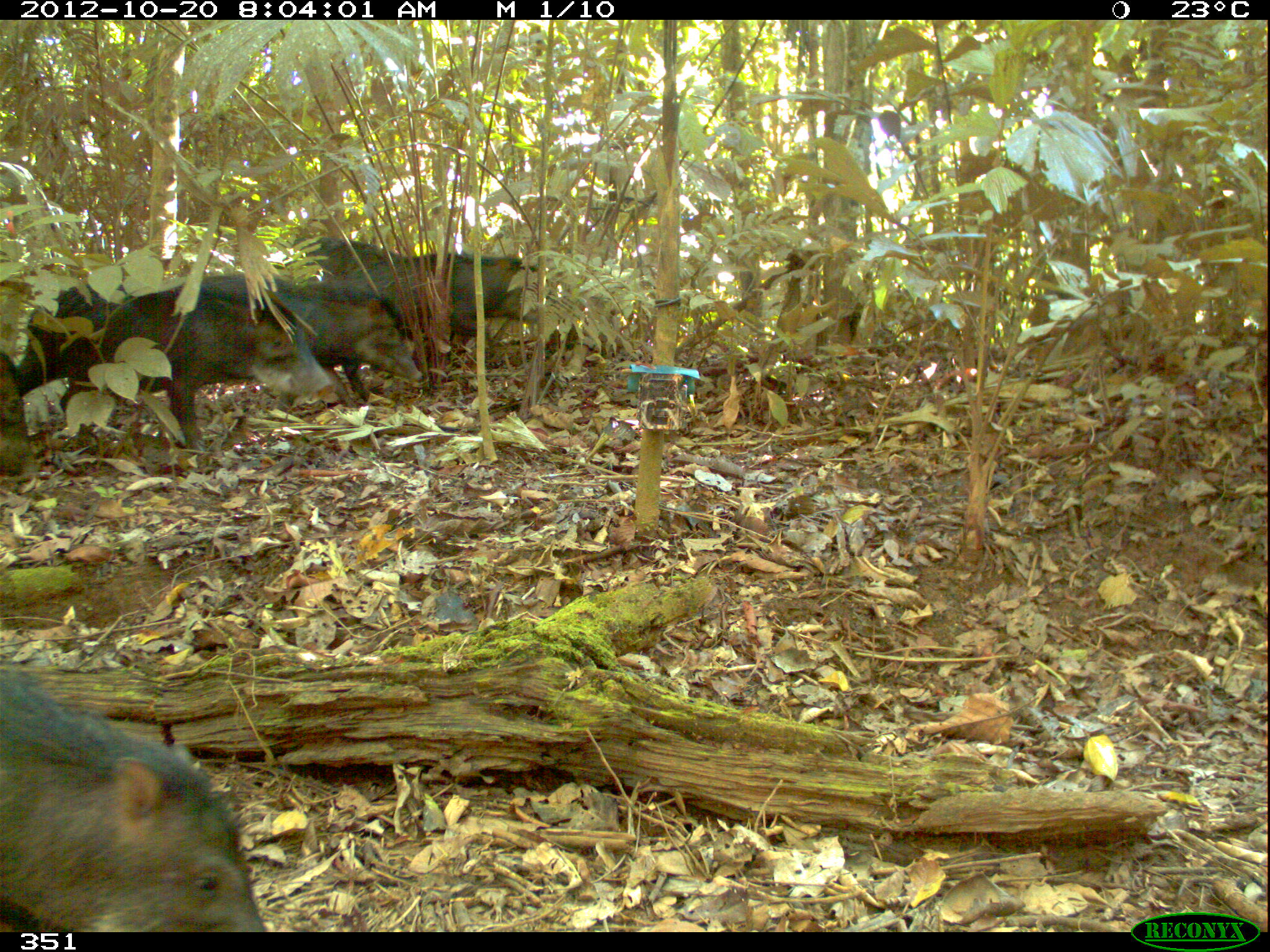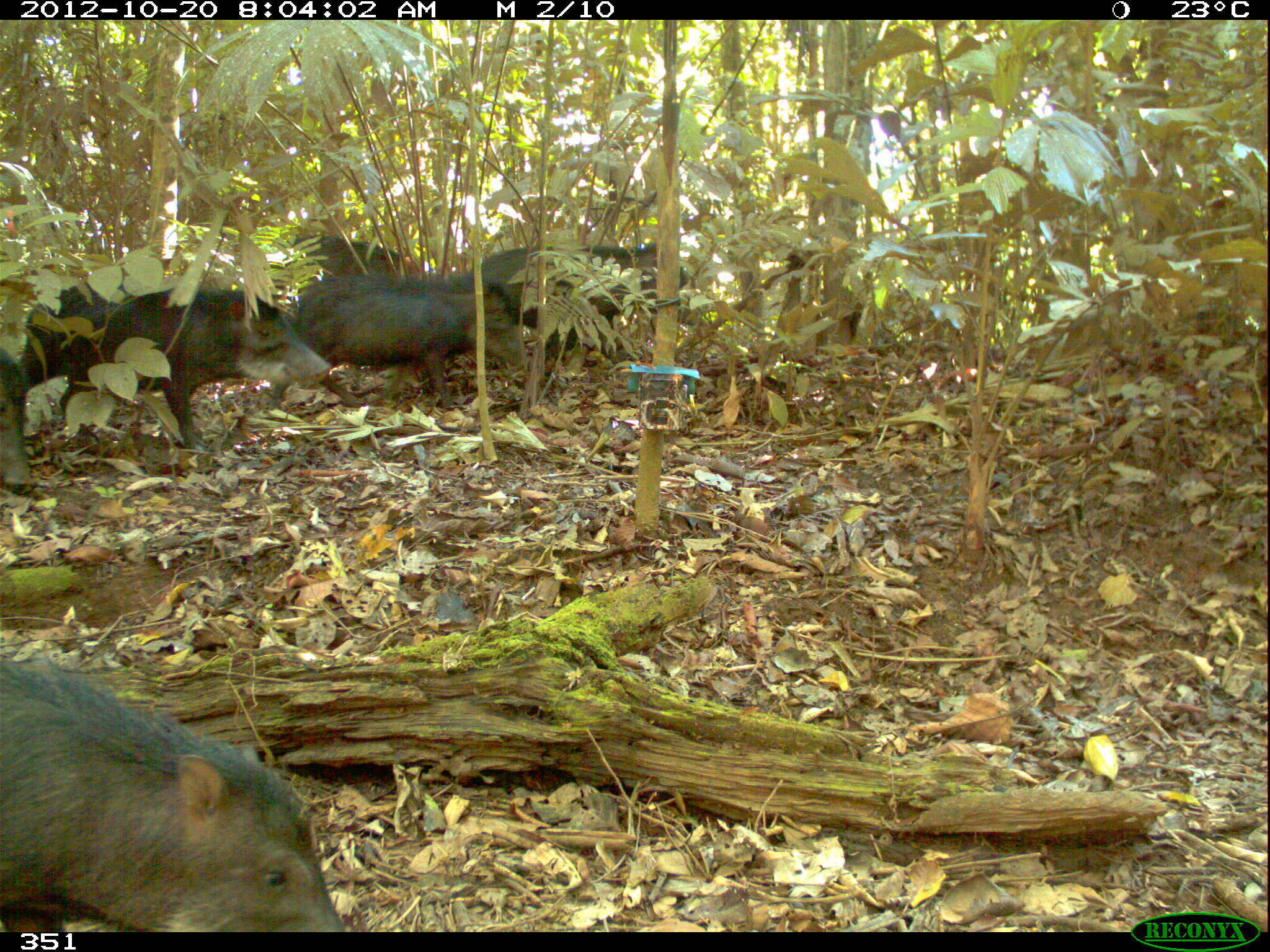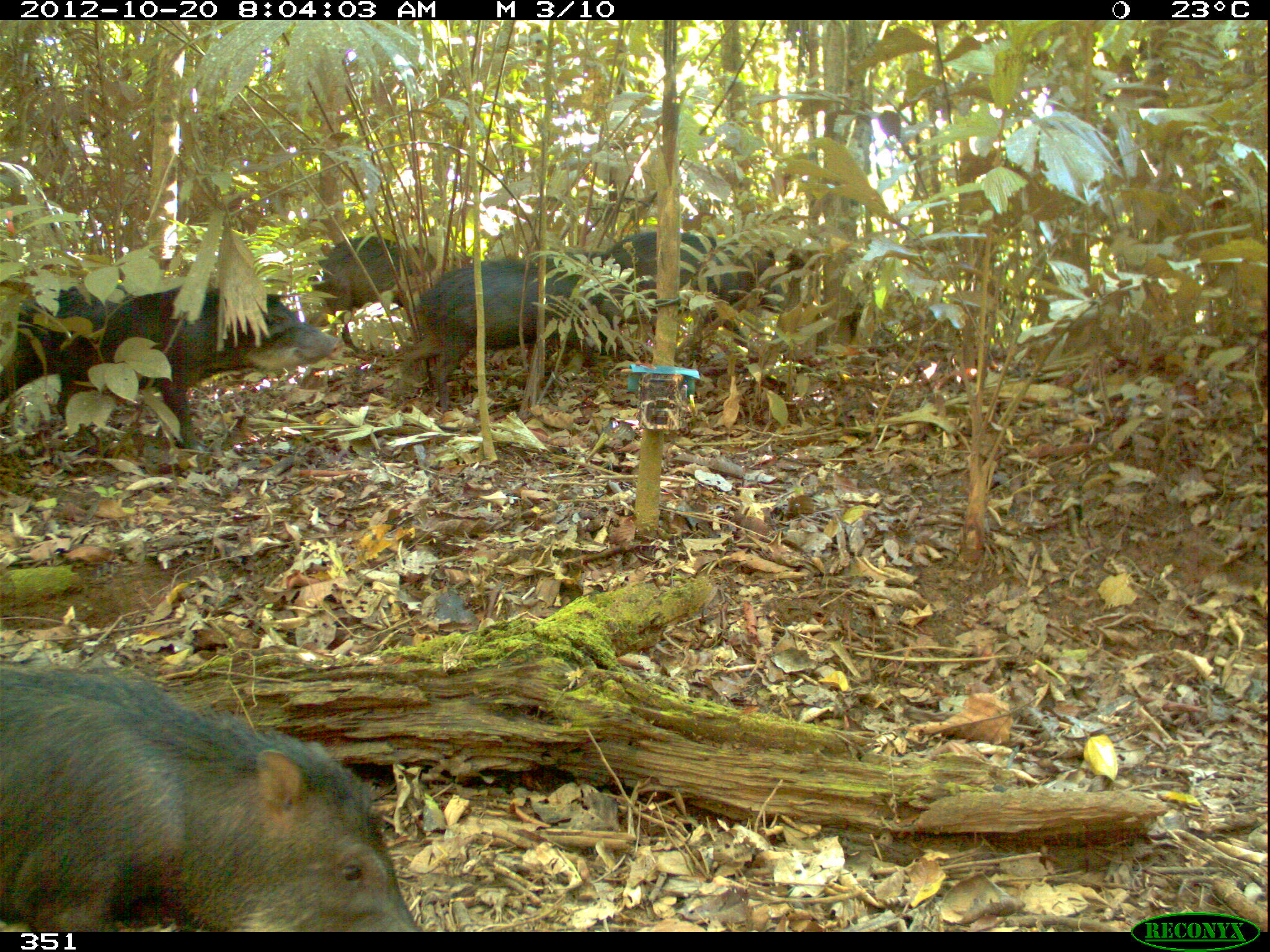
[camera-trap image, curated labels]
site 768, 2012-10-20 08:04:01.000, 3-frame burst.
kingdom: Animalia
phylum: Chordata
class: Mammalia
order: Artiodactyla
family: Tayassuidae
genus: Tayassu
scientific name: Tayassu pecari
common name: white-lipped peccary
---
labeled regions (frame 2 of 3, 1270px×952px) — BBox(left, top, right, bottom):
tayassu pecari: BBox(0, 658, 346, 932); BBox(104, 281, 331, 454); BBox(263, 270, 527, 411); BBox(456, 242, 694, 360); BBox(16, 279, 137, 417); BBox(269, 234, 418, 287); BBox(0, 351, 33, 484)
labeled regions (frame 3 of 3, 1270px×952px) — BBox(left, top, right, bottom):
tayassu pecari: BBox(0, 665, 419, 932); BBox(95, 284, 339, 451); BBox(414, 253, 652, 412); BBox(599, 228, 816, 347); BBox(0, 278, 134, 424); BBox(306, 236, 436, 351); BBox(433, 754, 435, 763)